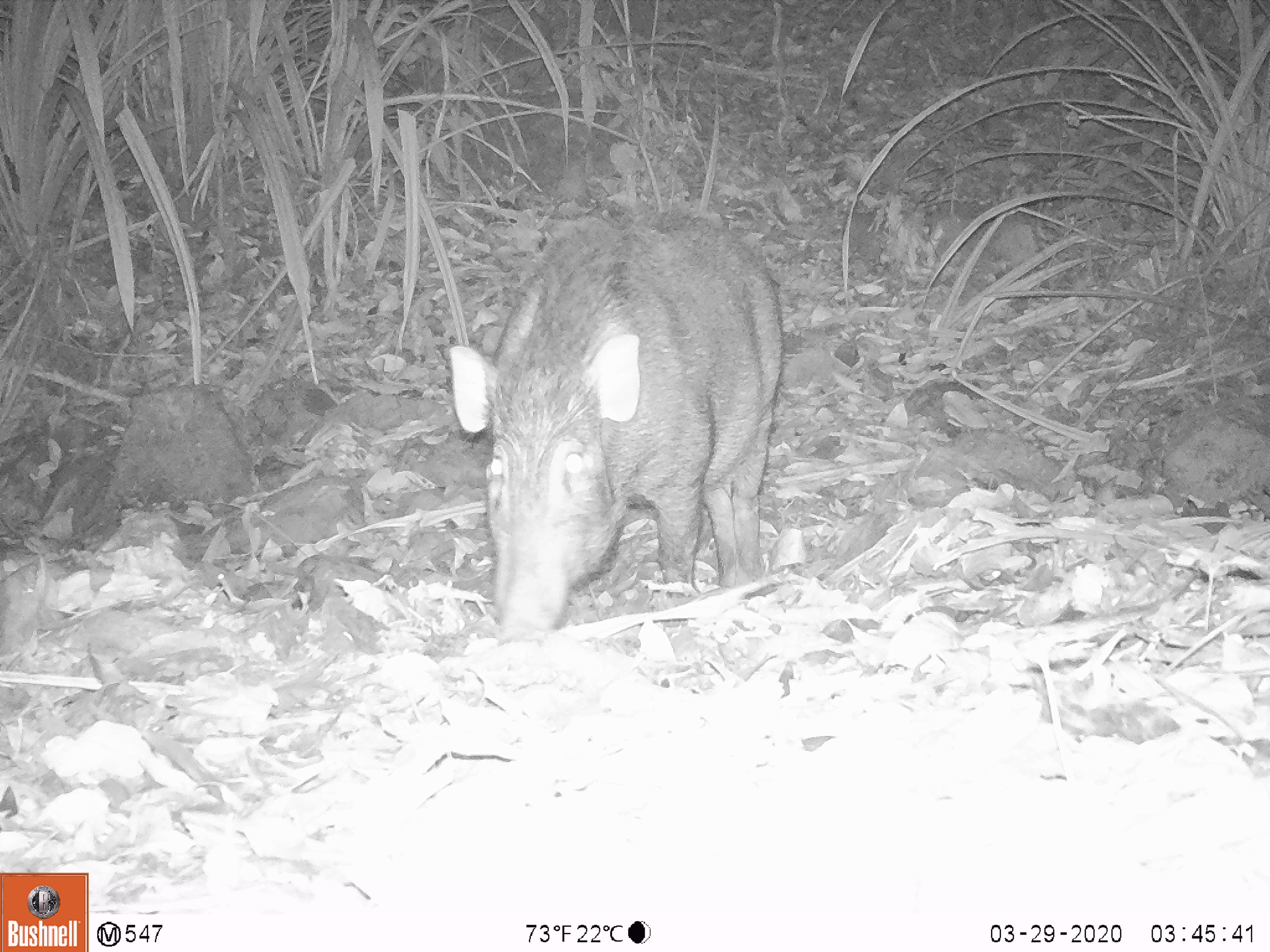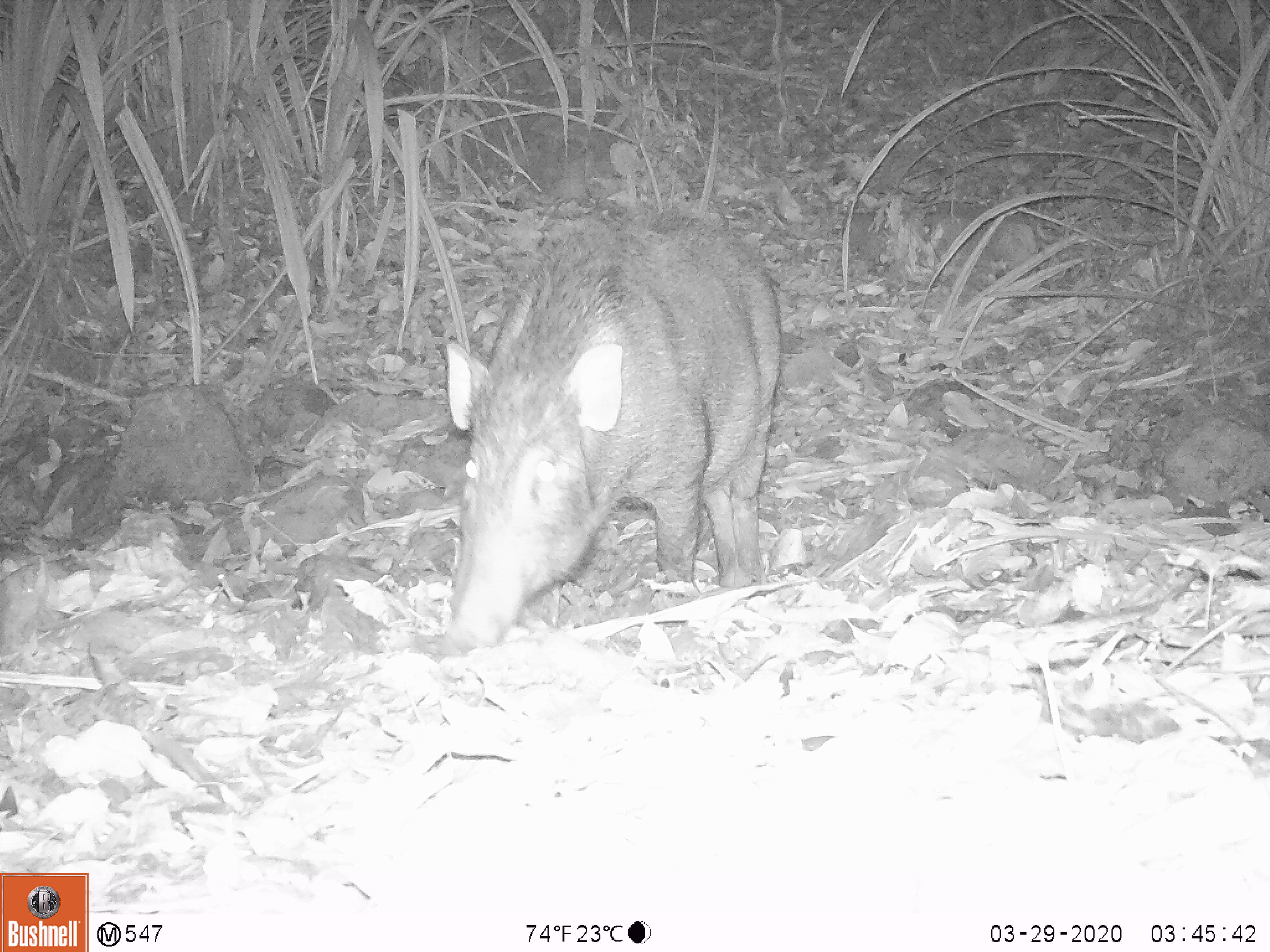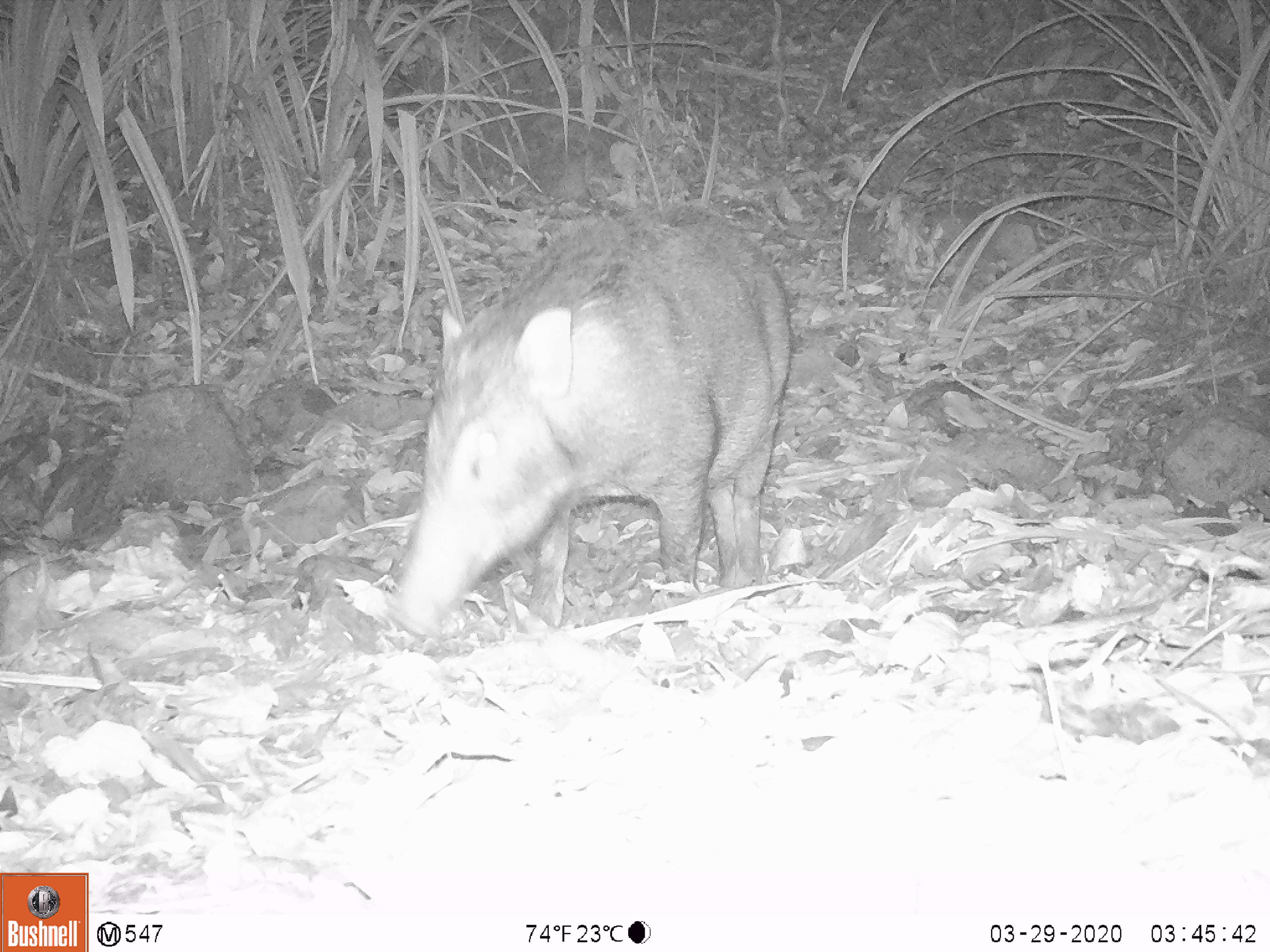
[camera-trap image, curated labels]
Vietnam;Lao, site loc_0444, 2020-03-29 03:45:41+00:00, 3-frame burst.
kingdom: Animalia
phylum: Chordata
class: Mammalia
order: Artiodactyla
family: Suidae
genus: Sus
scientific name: Sus scrofa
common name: eurasian wild pig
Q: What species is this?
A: Eurasian wild pig (Sus scrofa).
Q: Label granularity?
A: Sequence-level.